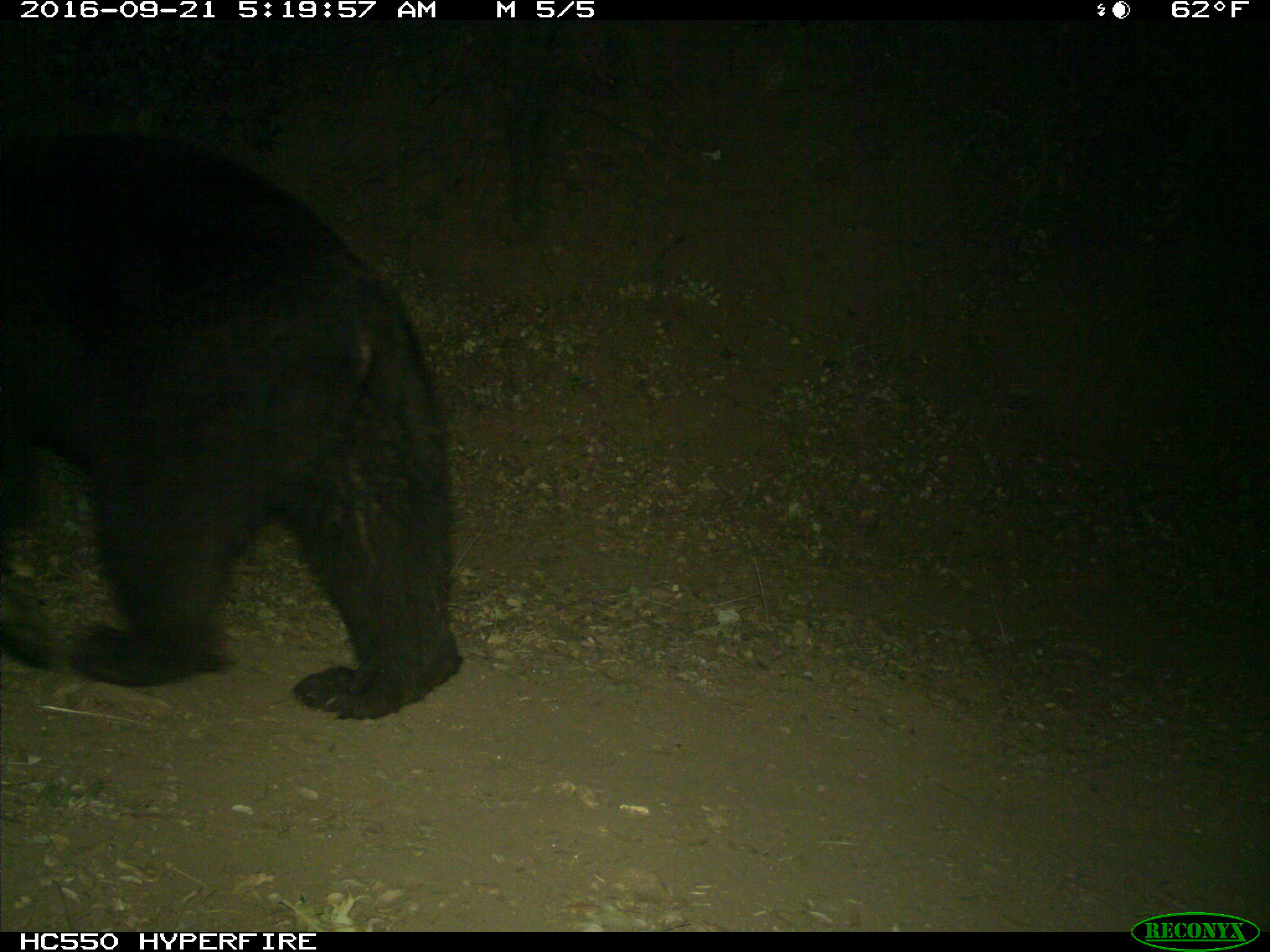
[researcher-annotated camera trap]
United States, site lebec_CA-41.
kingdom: Animalia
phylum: Chordata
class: Mammalia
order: Carnivora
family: Ursidae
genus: Ursus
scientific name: Ursus americanus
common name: american black bear